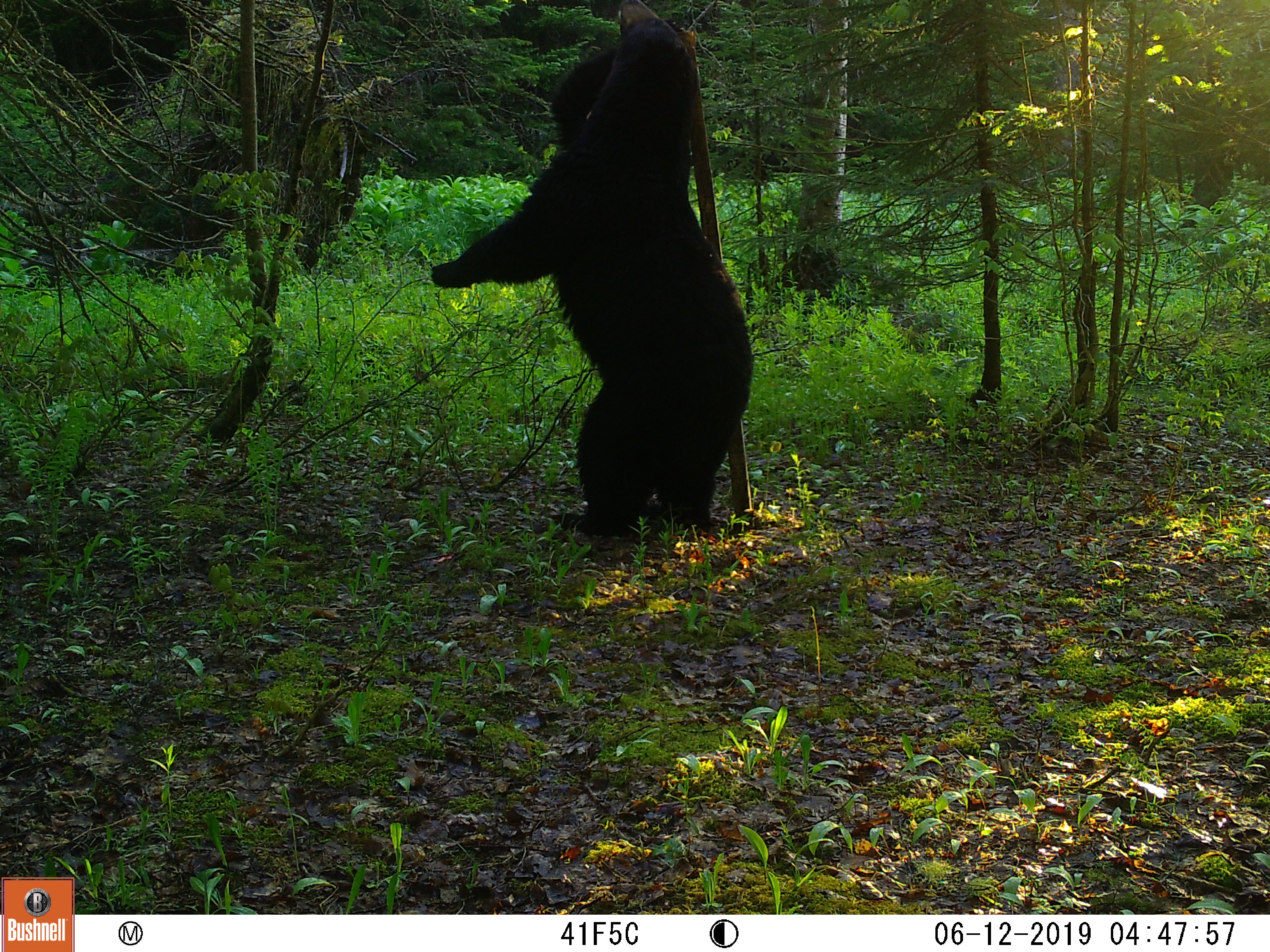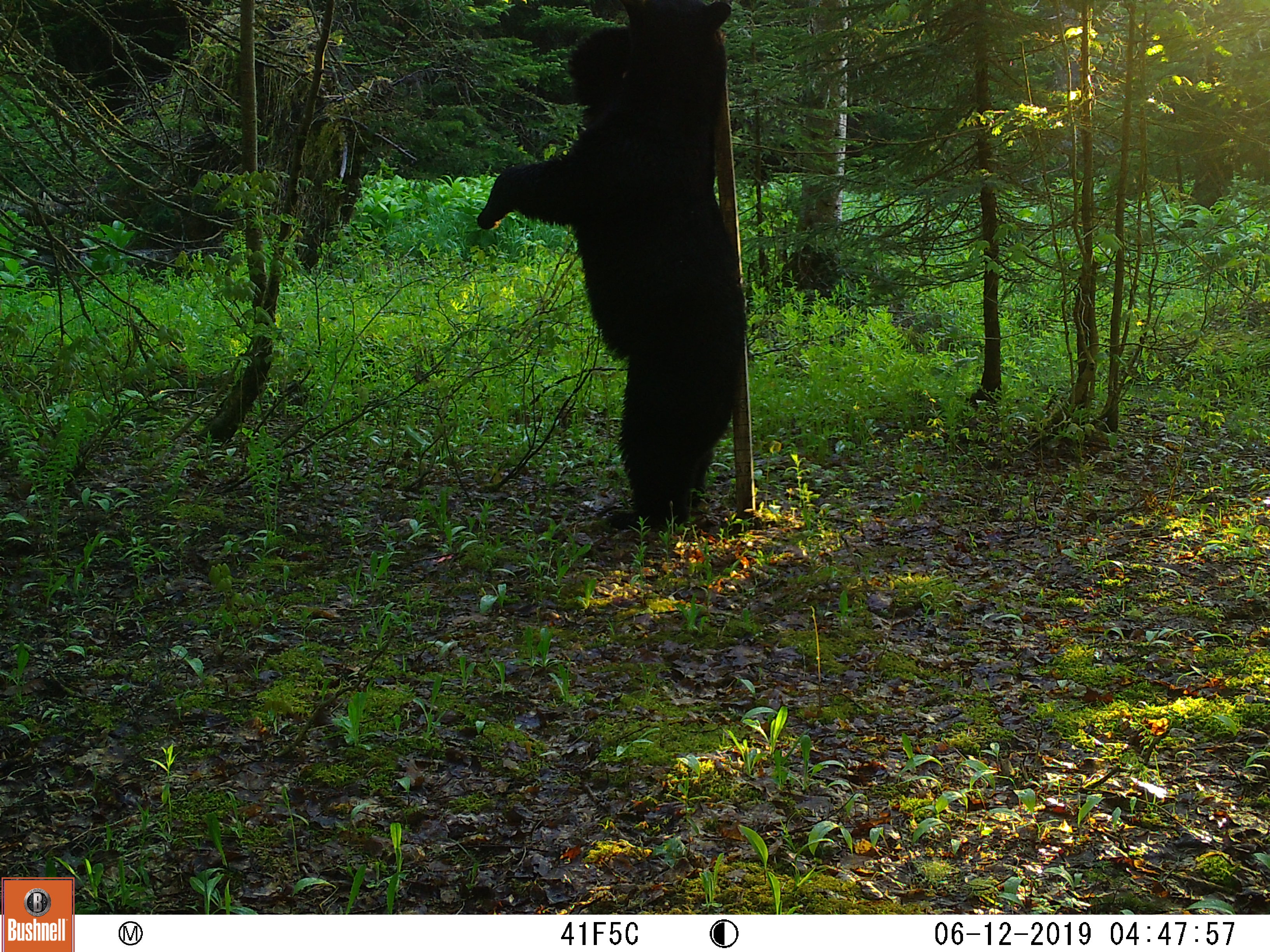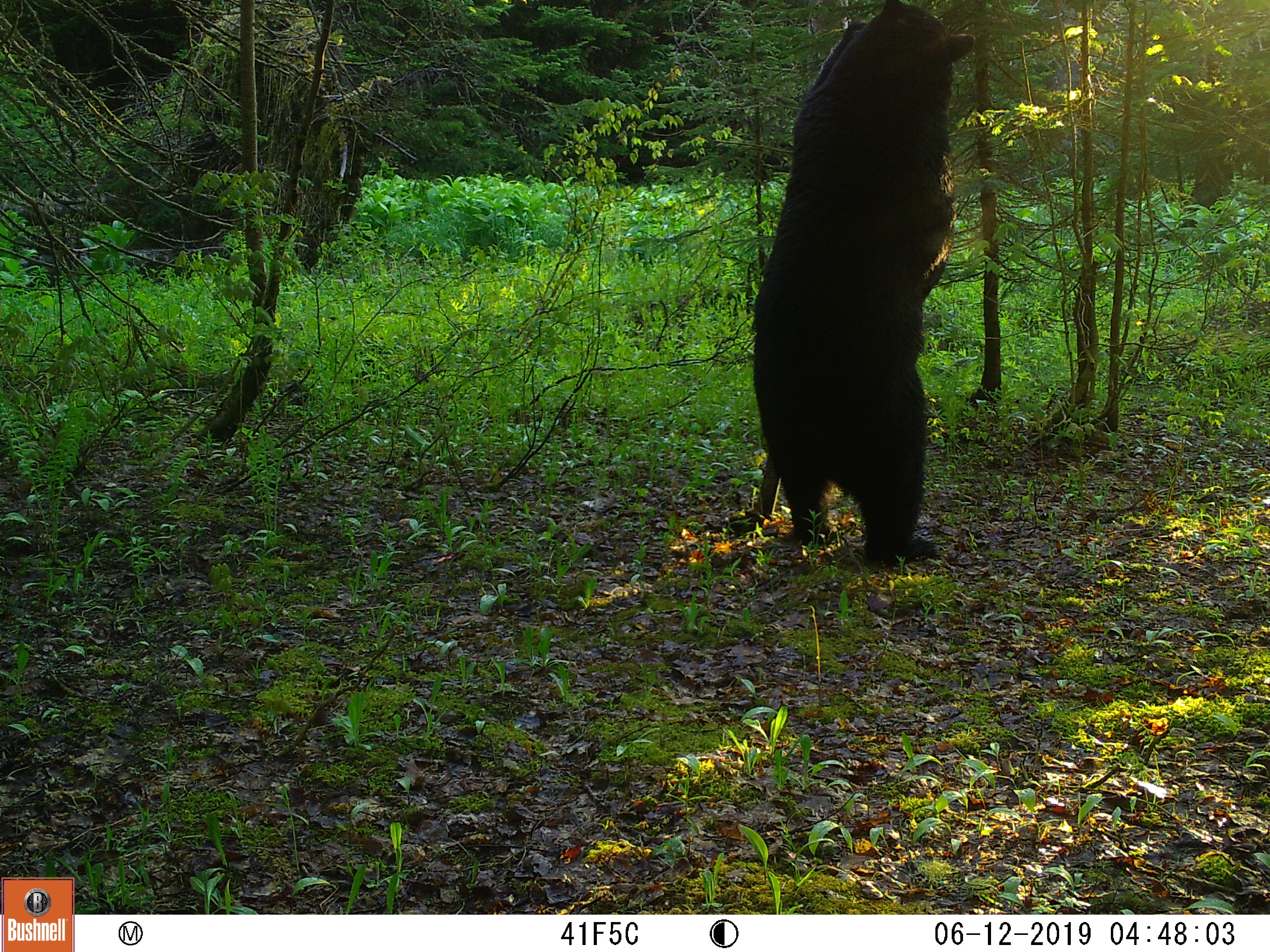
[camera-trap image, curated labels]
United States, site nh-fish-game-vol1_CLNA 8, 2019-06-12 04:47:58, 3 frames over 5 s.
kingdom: Animalia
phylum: Chordata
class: Mammalia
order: Carnivora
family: Ursidae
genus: Ursus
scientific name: Ursus americanus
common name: black bear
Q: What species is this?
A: Black bear (Ursus americanus).